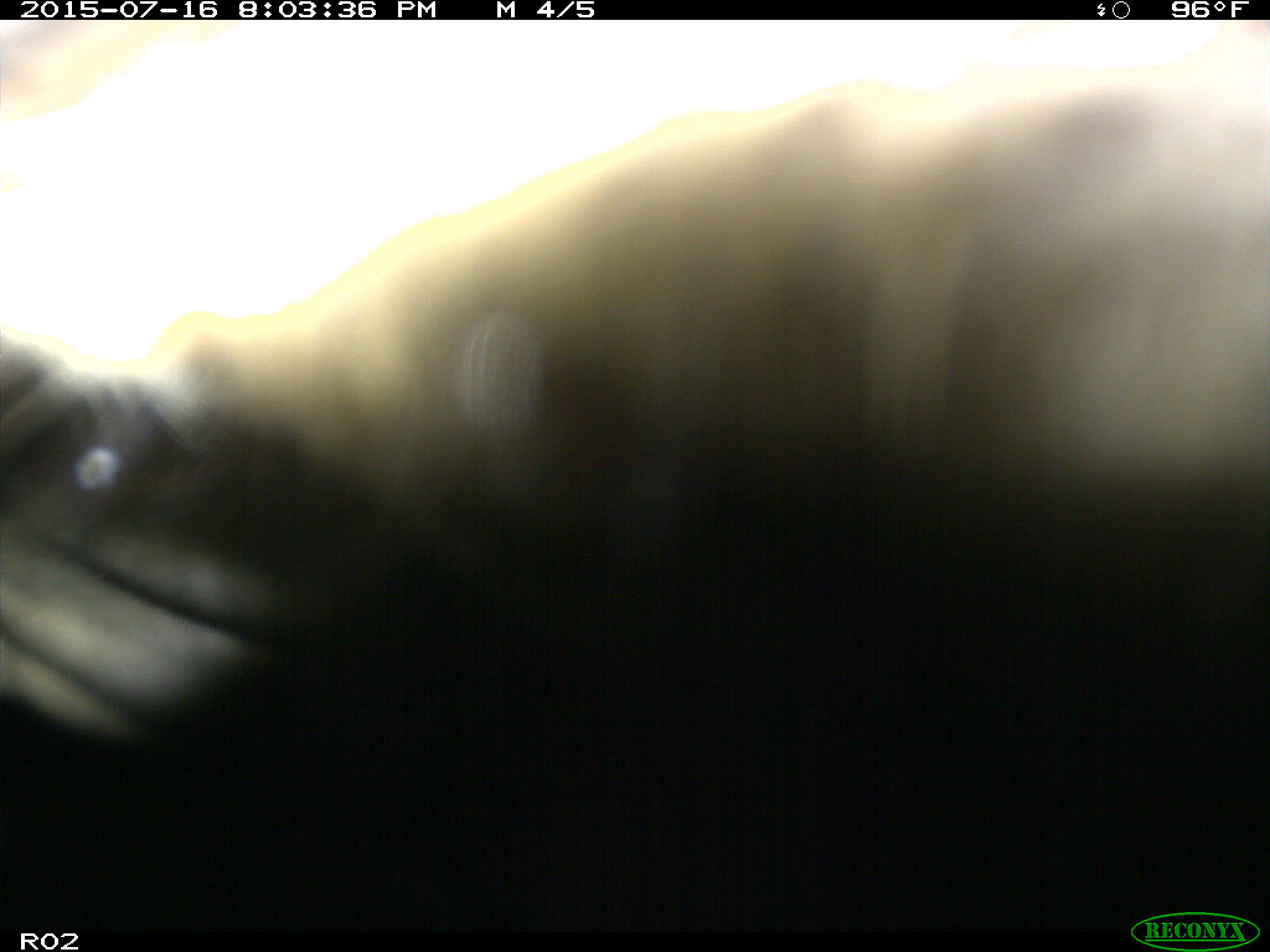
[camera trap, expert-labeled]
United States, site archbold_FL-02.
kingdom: Animalia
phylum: Chordata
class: Mammalia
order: Artiodactyla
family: Bovidae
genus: Bos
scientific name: Bos taurus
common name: domestic cow